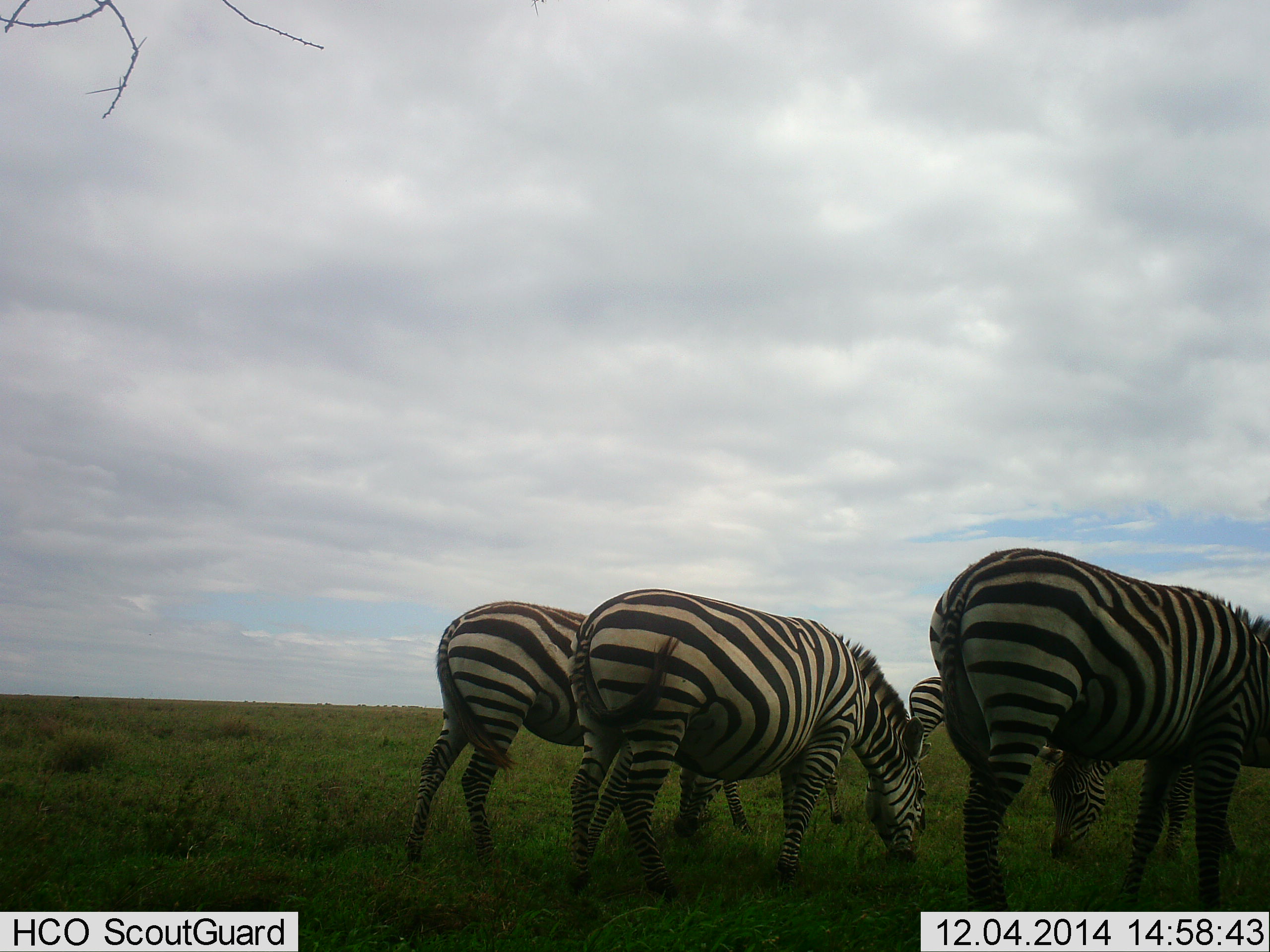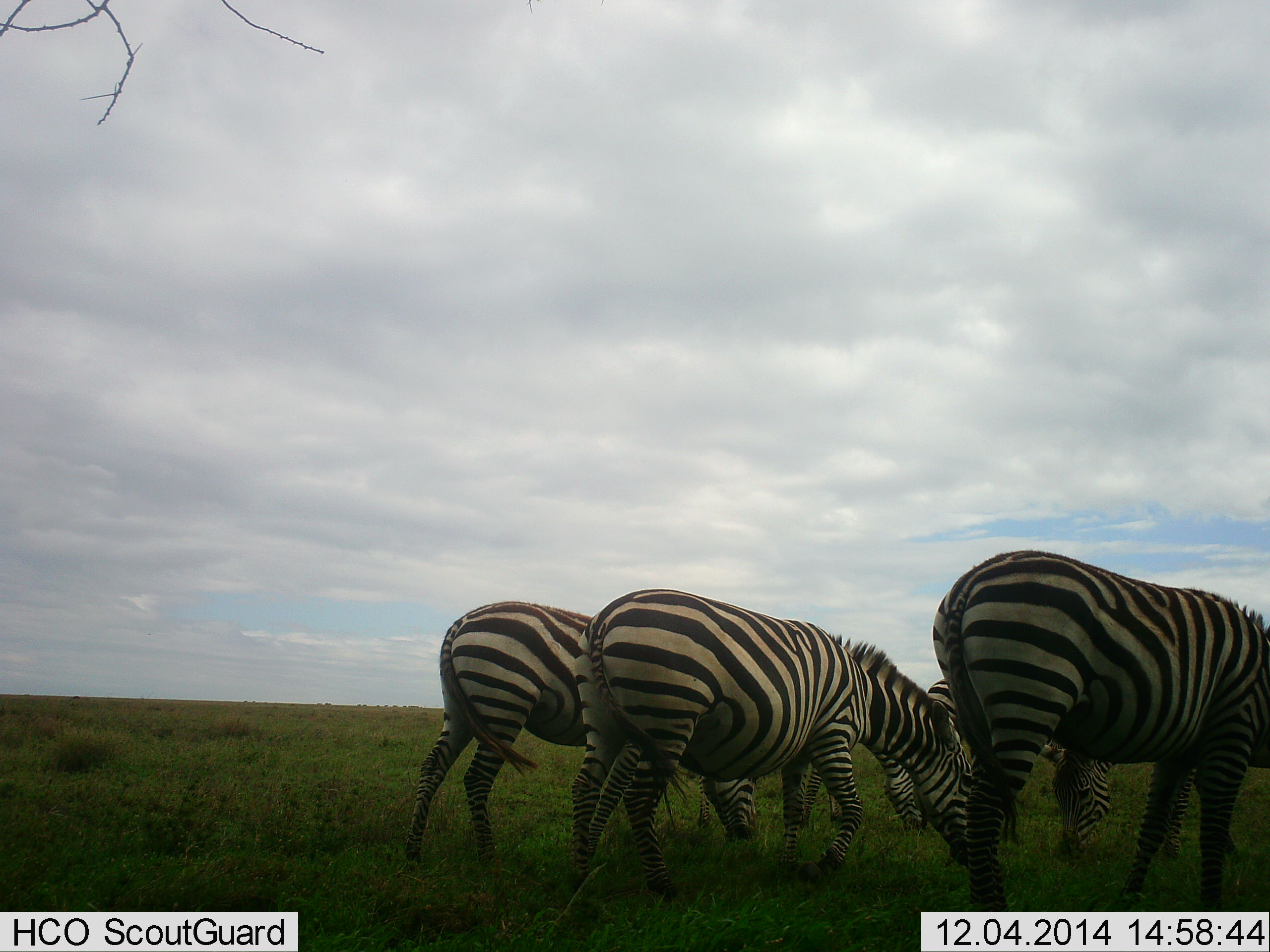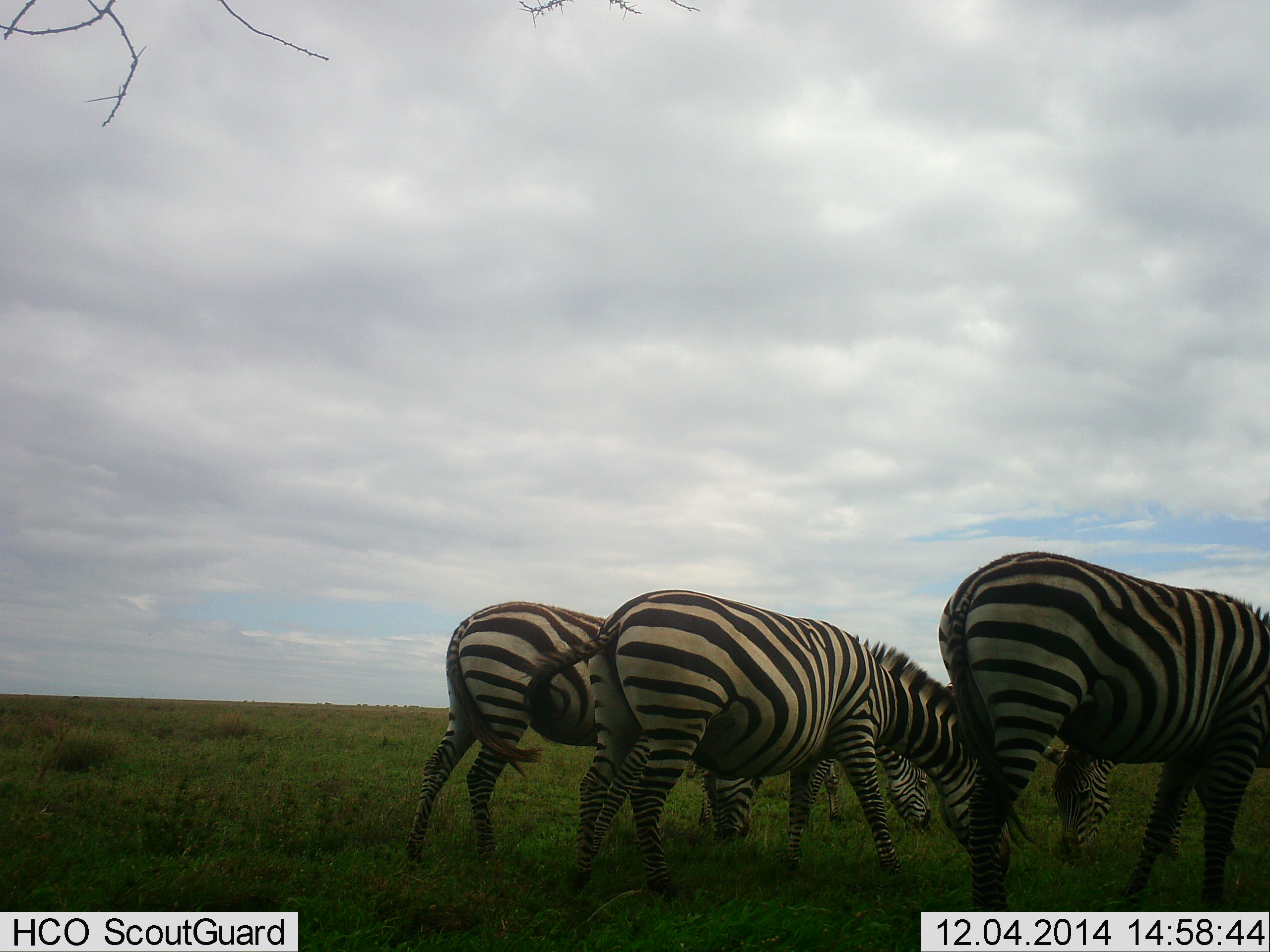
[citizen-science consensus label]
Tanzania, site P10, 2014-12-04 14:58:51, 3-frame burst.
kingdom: Animalia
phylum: Chordata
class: Mammalia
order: Perissodactyla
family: Equidae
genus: Equus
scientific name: Equus quagga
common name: plains zebra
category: zebra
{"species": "zebra (plains zebra) (Equus quagga)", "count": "5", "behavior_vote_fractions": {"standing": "30%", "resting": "0%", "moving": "0%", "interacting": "0%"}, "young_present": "0%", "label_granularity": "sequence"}